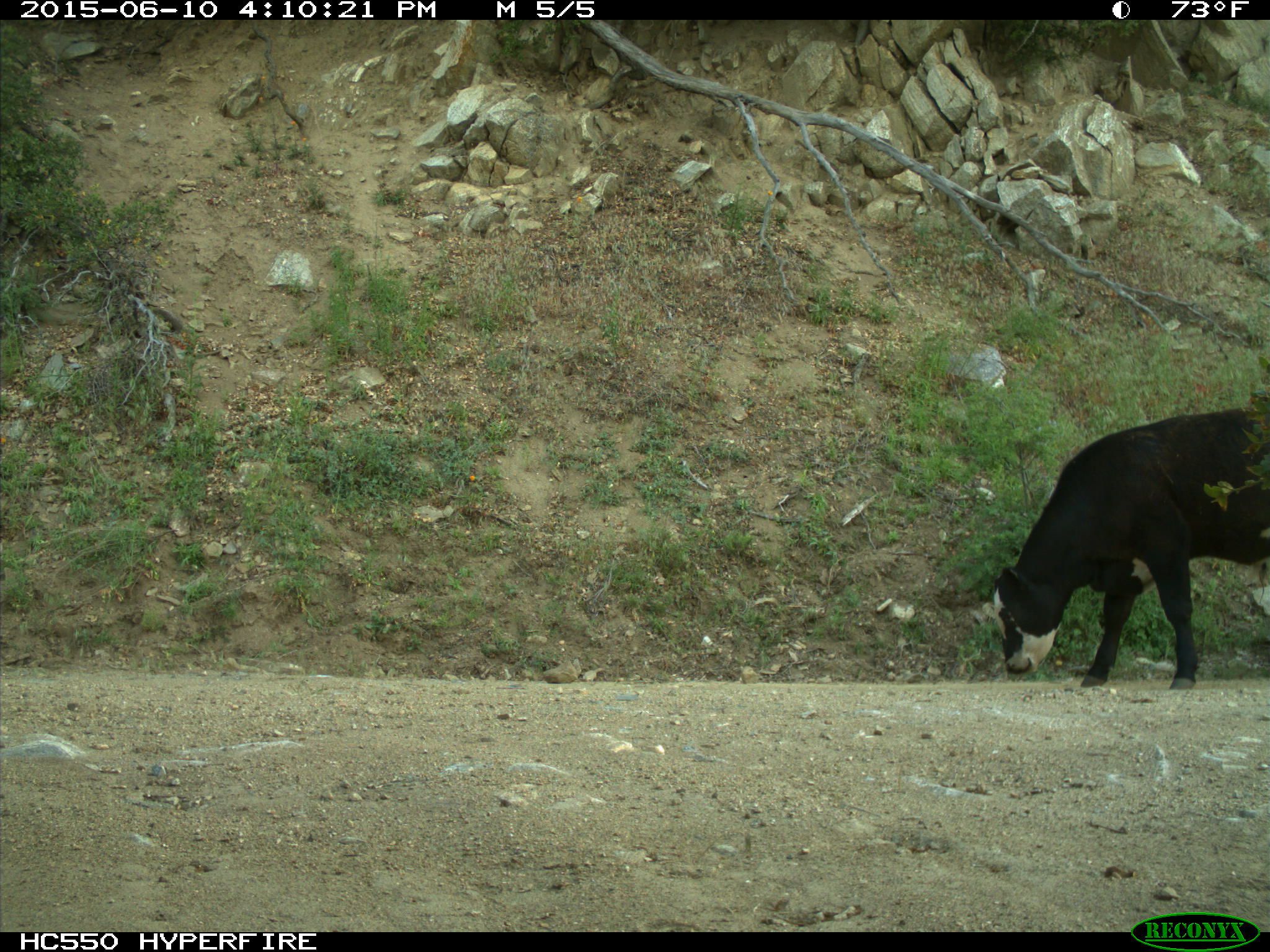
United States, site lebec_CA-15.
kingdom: Animalia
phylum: Chordata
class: Mammalia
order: Artiodactyla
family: Bovidae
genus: Bos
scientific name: Bos taurus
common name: domestic cow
Bos taurus (domestic cow).